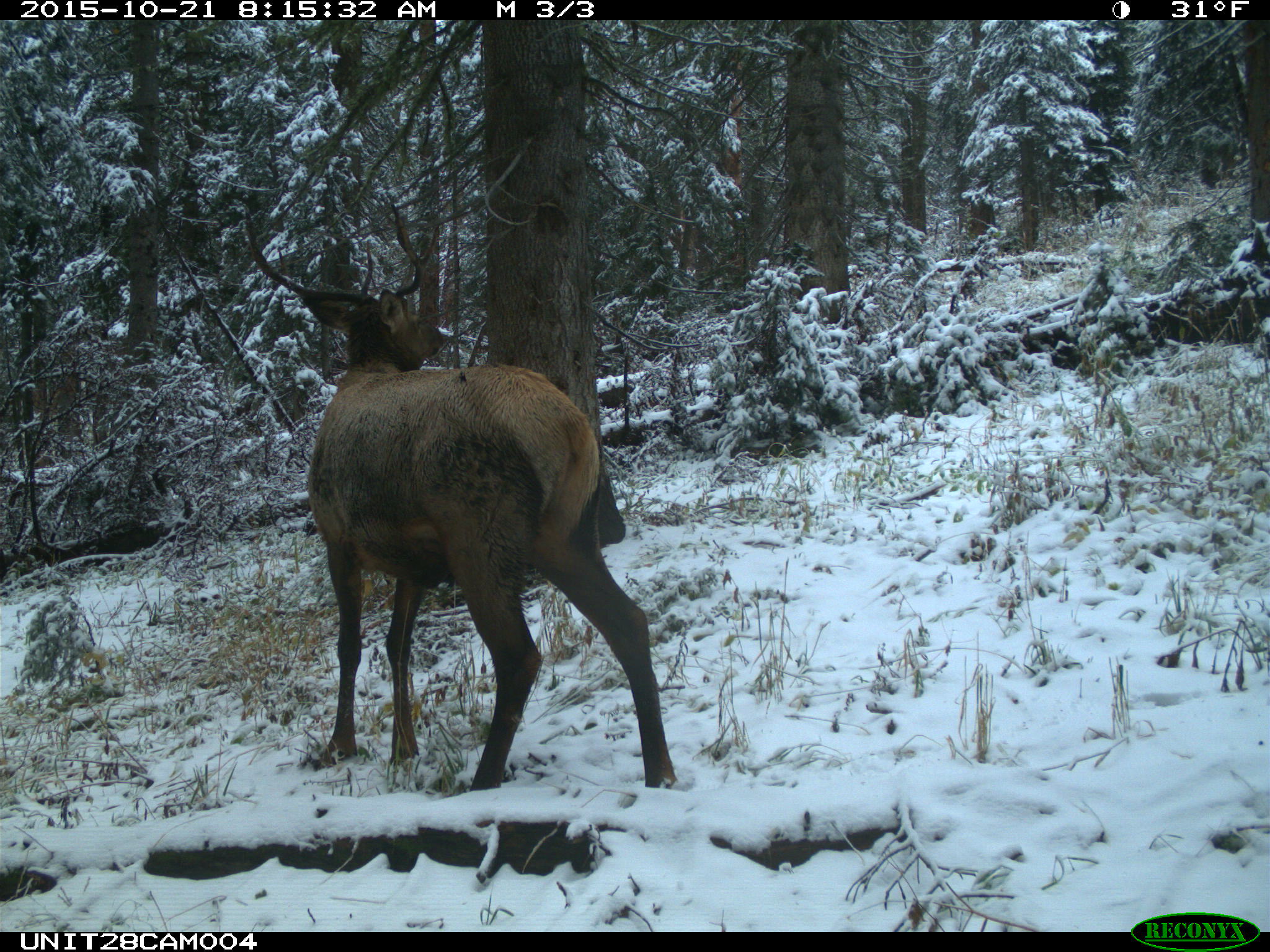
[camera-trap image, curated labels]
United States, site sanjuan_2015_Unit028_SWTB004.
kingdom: Animalia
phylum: Chordata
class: Mammalia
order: Artiodactyla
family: Cervidae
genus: Cervus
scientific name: Cervus elaphus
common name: red deer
Cervus elaphus (red deer).